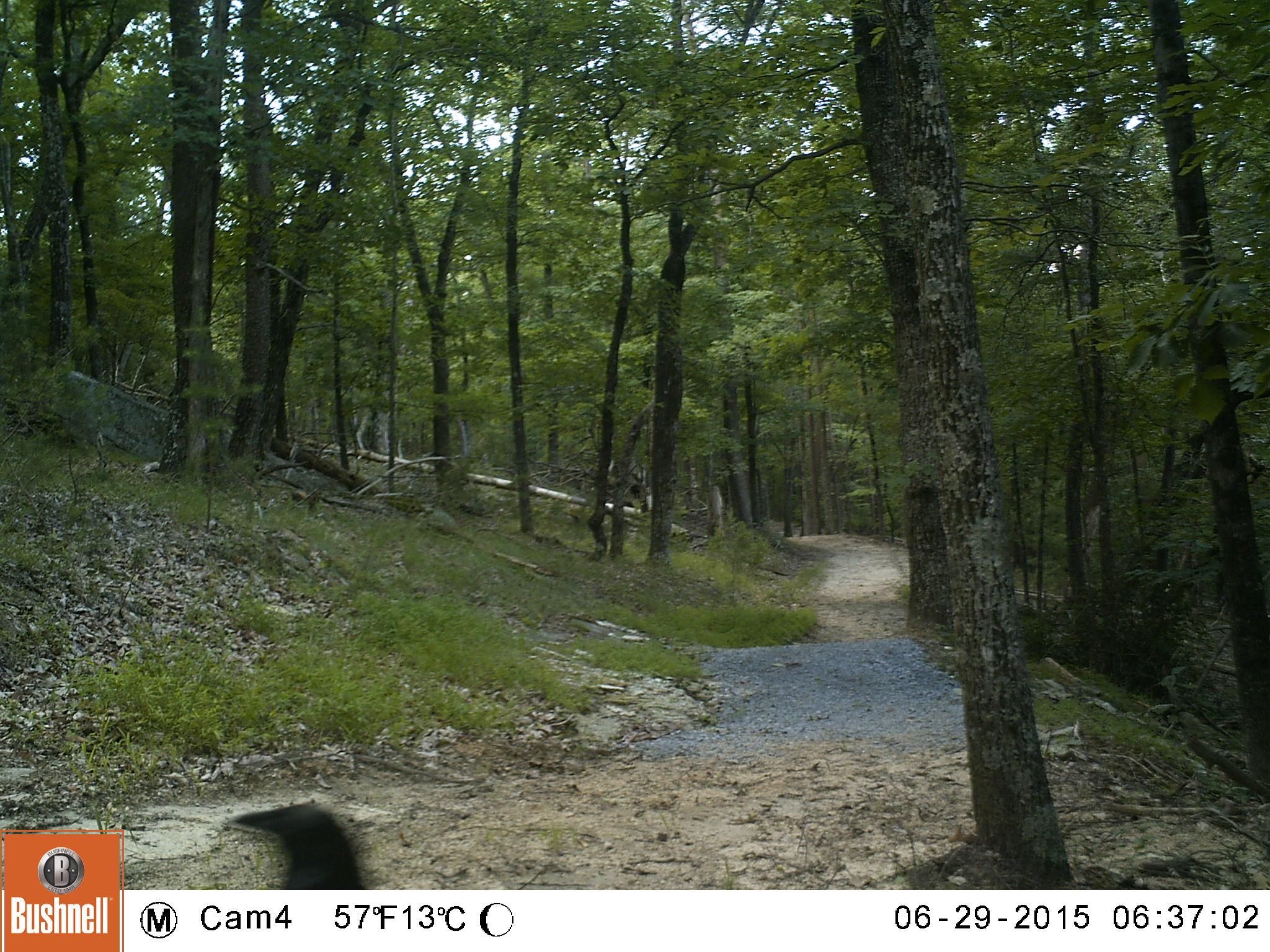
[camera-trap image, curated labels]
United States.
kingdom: Animalia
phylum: Chordata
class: Aves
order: Passeriformes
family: Corvidae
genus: Corvus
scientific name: Corvus brachyrhynchos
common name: american crow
American Crow (Corvus brachyrhynchos).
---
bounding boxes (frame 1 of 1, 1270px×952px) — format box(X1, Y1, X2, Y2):
American Crow: box(211, 787, 391, 887)